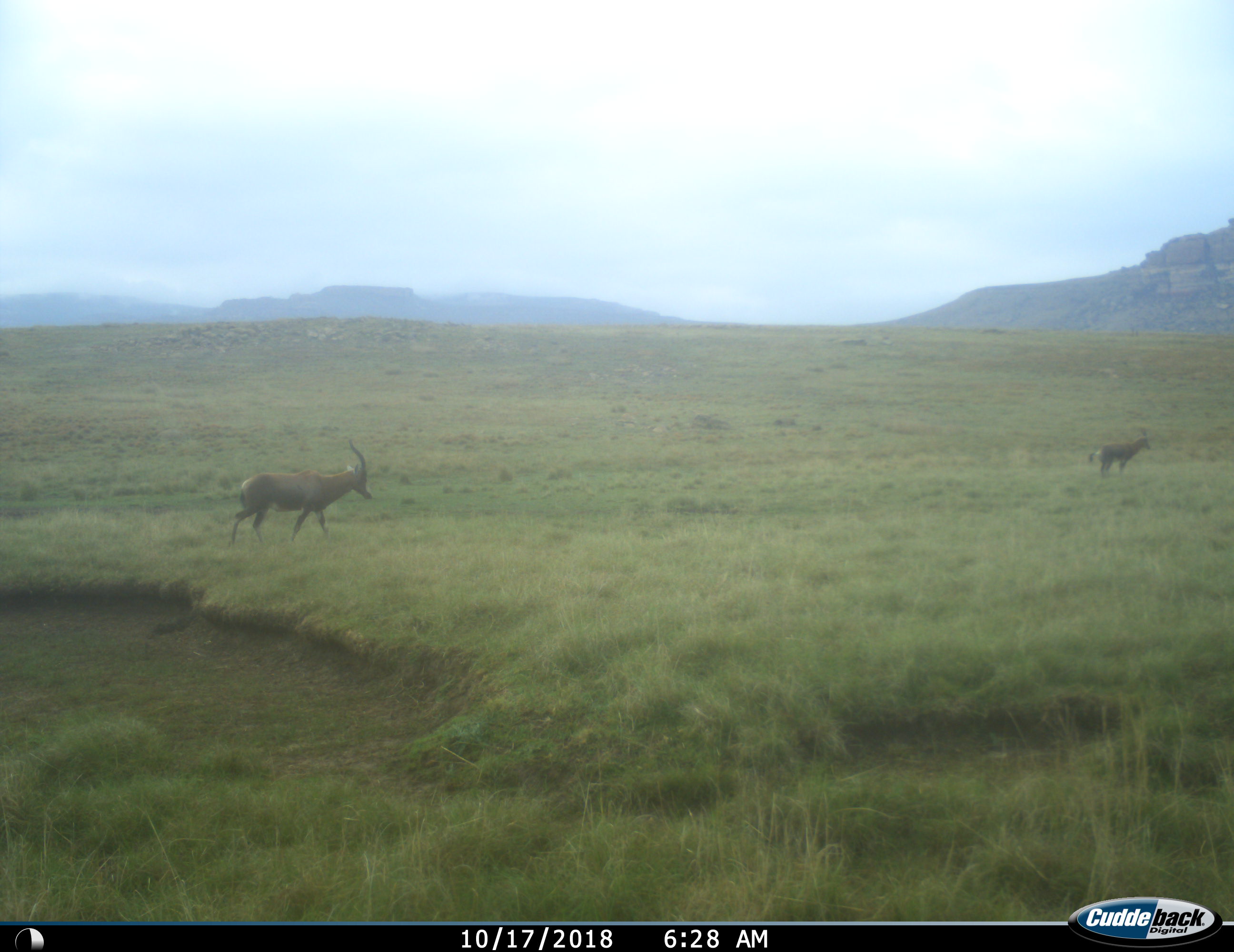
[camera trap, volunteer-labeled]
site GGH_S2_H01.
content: unidentified animal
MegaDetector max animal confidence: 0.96